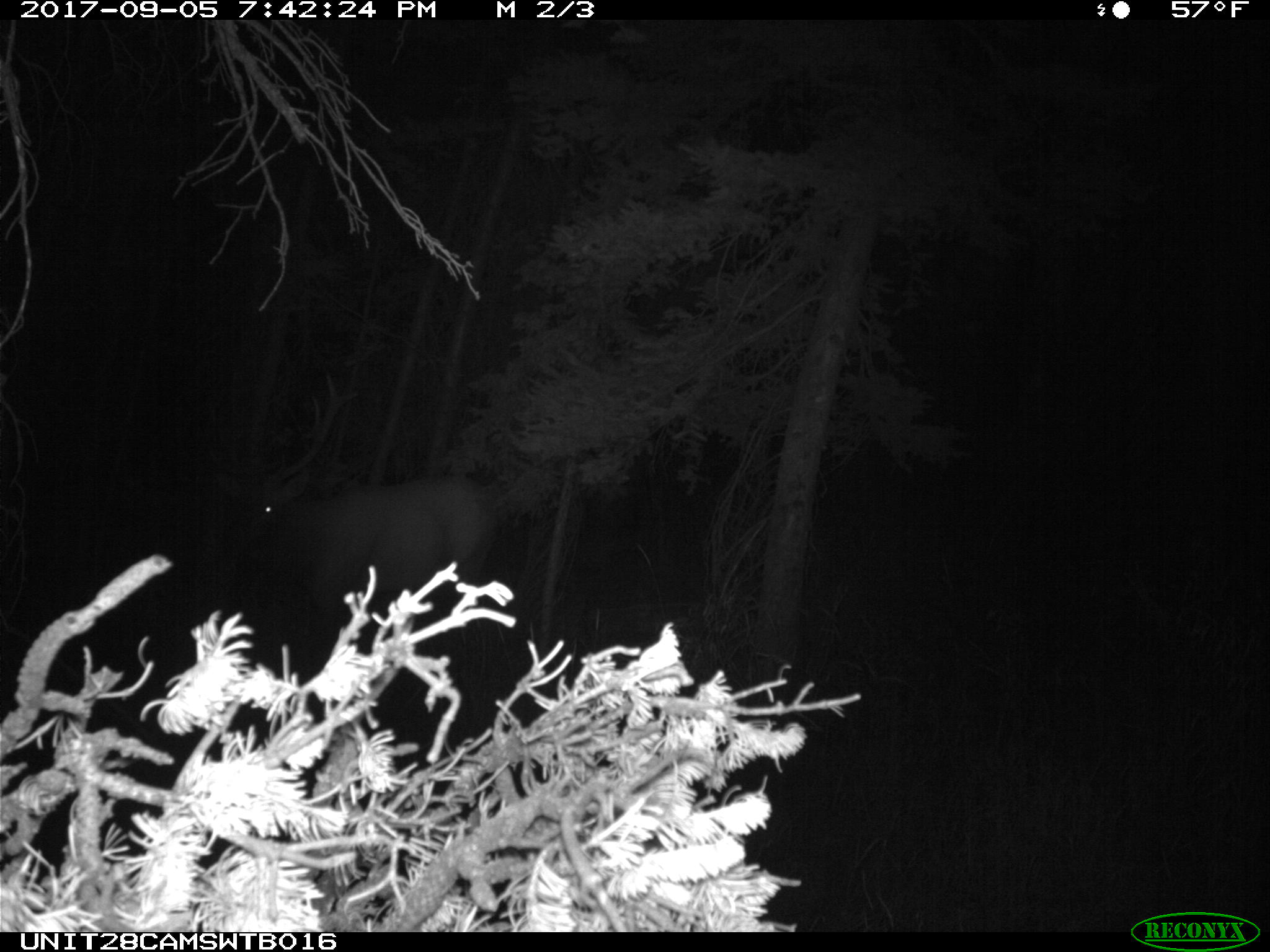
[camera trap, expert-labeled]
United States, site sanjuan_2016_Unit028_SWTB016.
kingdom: Animalia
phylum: Chordata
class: Mammalia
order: Artiodactyla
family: Cervidae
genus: Cervus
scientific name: Cervus elaphus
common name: red deer